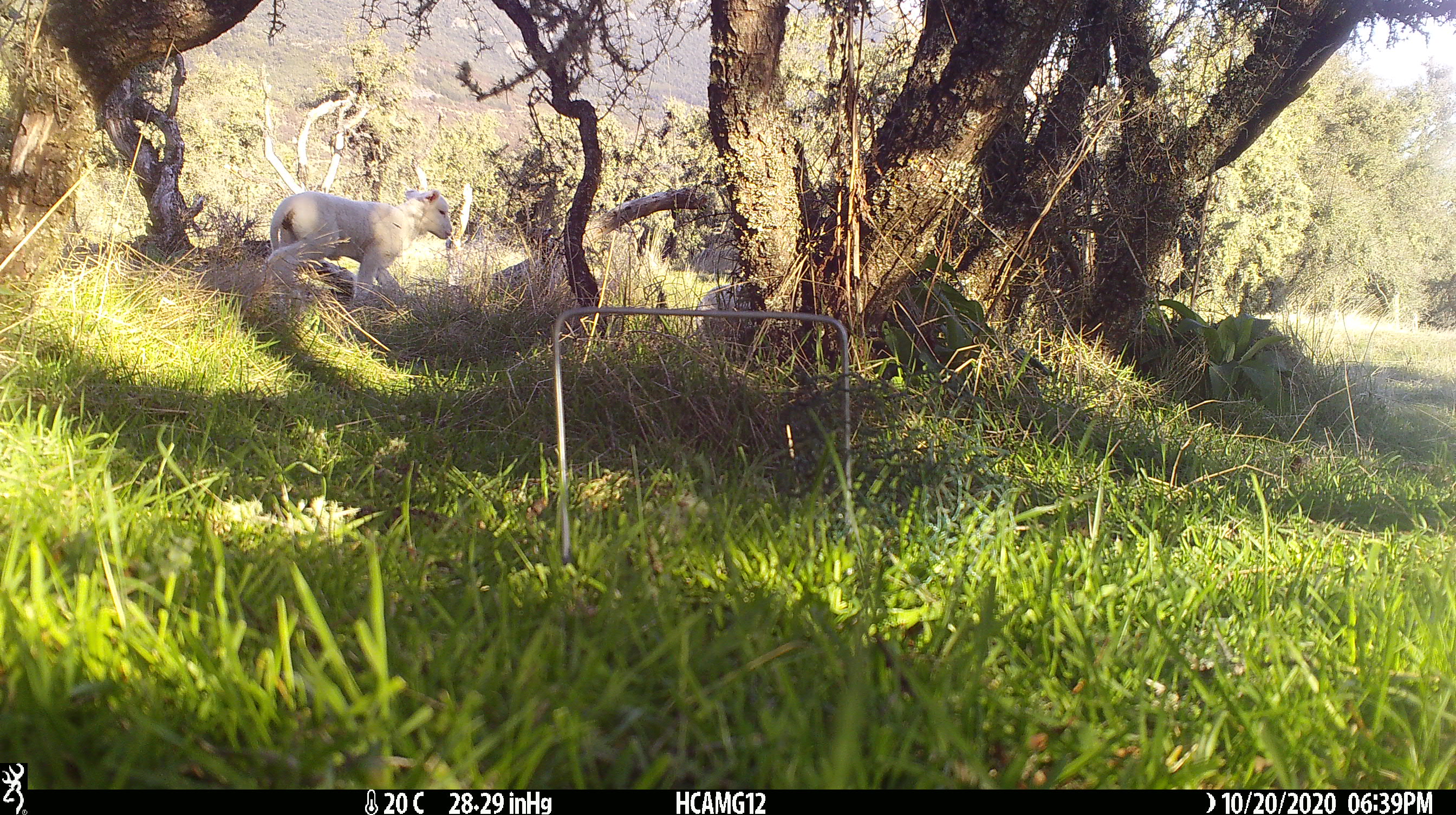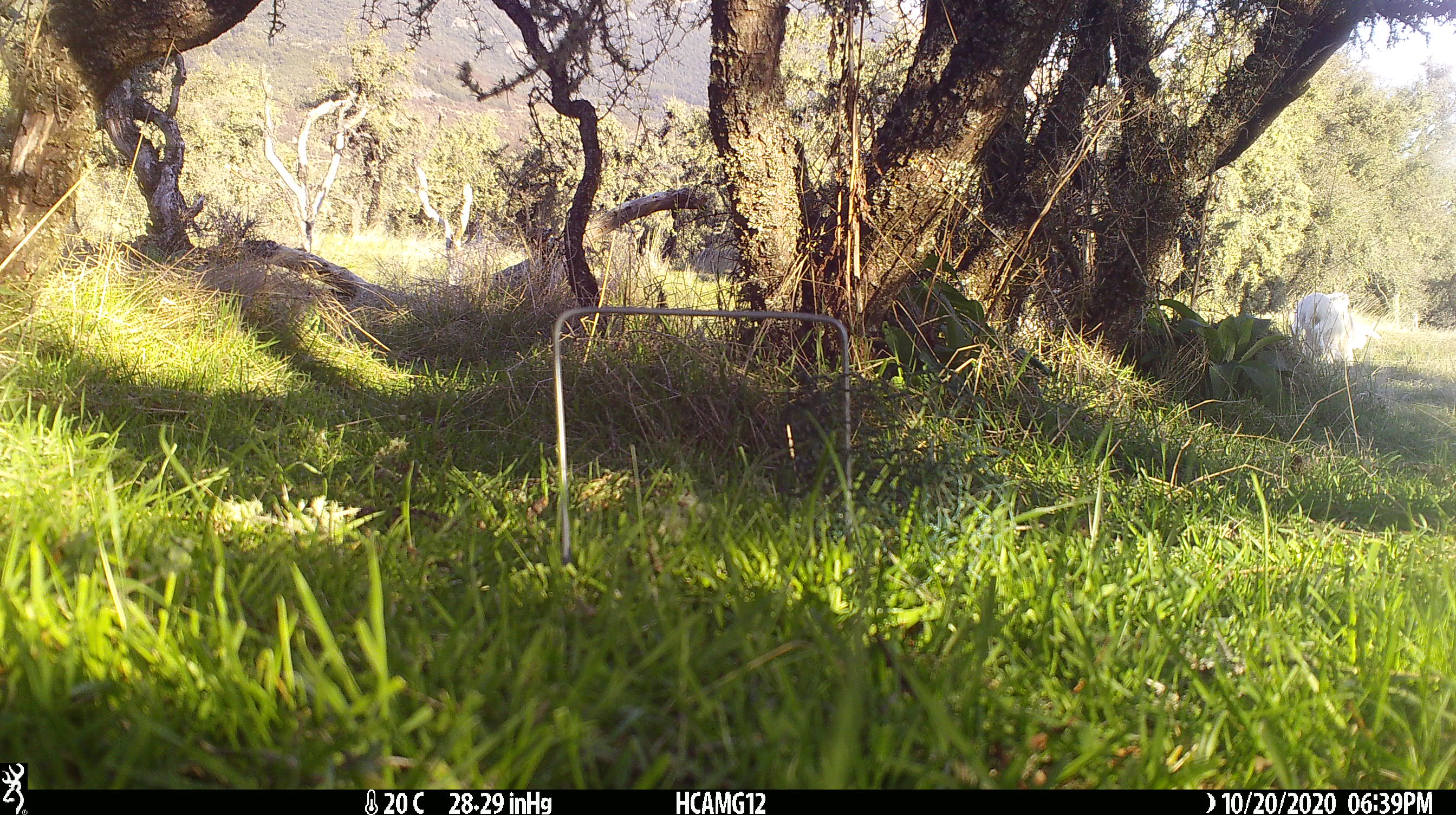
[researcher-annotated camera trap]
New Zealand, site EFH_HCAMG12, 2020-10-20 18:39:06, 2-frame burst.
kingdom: Animalia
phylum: Chordata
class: Mammalia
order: Artiodactyla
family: Bovidae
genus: Ovis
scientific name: Ovis aries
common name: domestic sheep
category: sheep